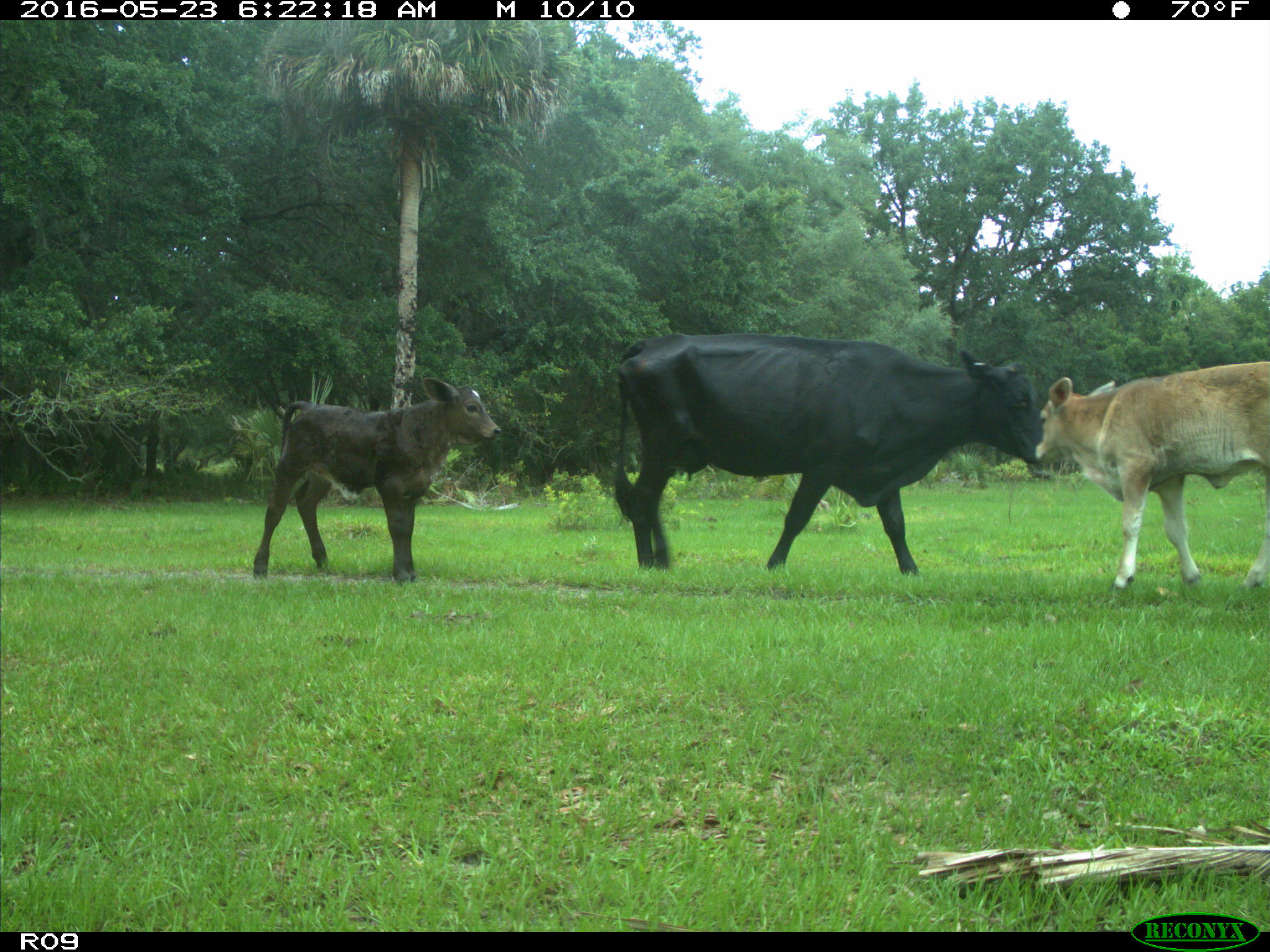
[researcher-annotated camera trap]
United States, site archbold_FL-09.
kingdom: Animalia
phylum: Chordata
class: Mammalia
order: Artiodactyla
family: Bovidae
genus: Bos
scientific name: Bos taurus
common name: domestic cow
Bos taurus (domestic cow).